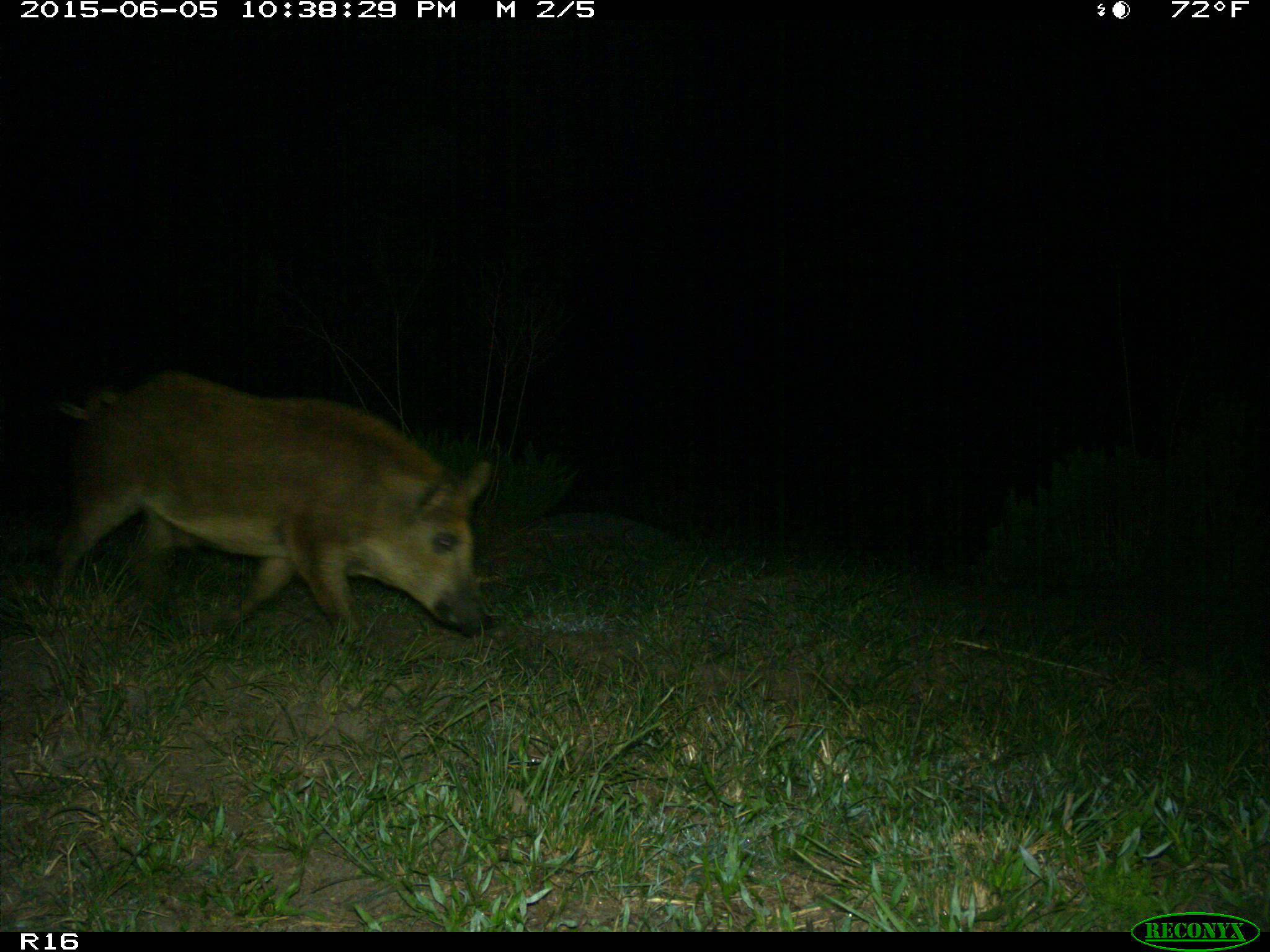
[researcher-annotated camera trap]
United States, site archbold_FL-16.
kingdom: Animalia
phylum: Chordata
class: Mammalia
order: Artiodactyla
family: Suidae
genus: Sus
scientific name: Sus scrofa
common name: wild boar